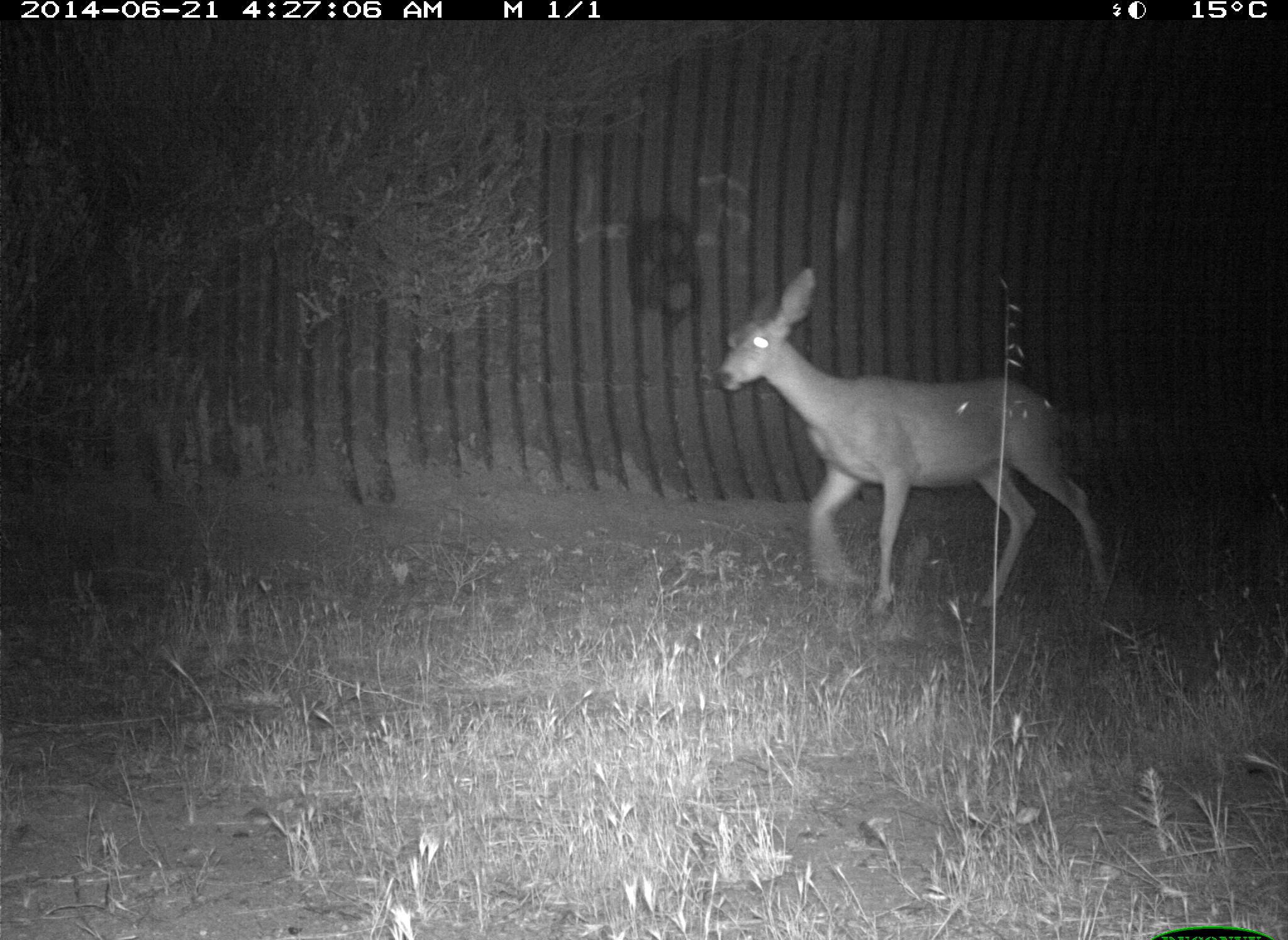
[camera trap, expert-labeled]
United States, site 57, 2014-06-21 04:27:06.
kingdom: Animalia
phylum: Chordata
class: Mammalia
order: Artiodactyla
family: Cervidae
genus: Odocoileus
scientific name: Odocoileus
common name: deer